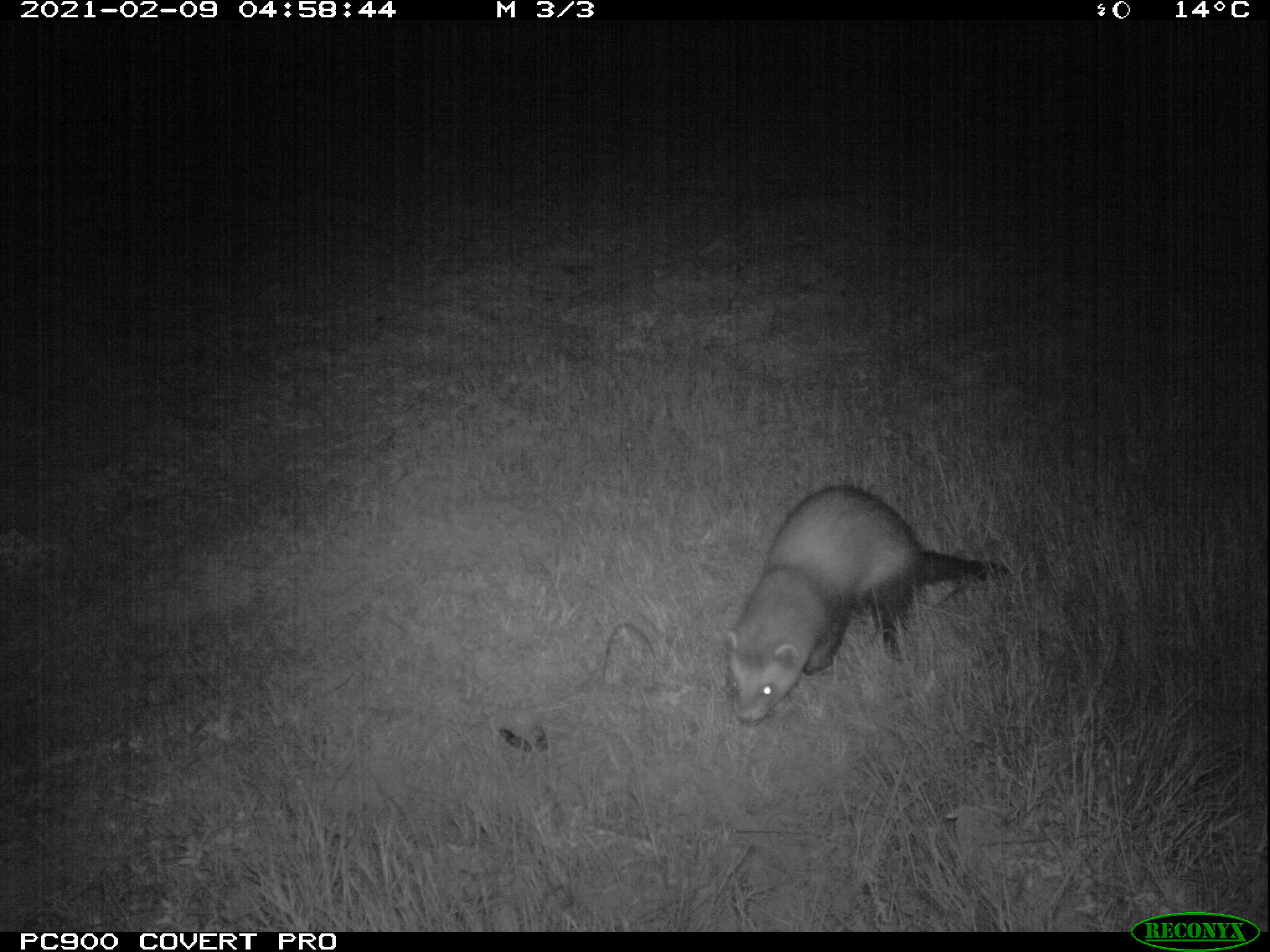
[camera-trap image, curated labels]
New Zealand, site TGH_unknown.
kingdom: Animalia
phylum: Chordata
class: Mammalia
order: Carnivora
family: Mustelidae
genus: Mustela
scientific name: Mustela furo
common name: ferret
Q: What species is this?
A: Ferret (Mustela furo).